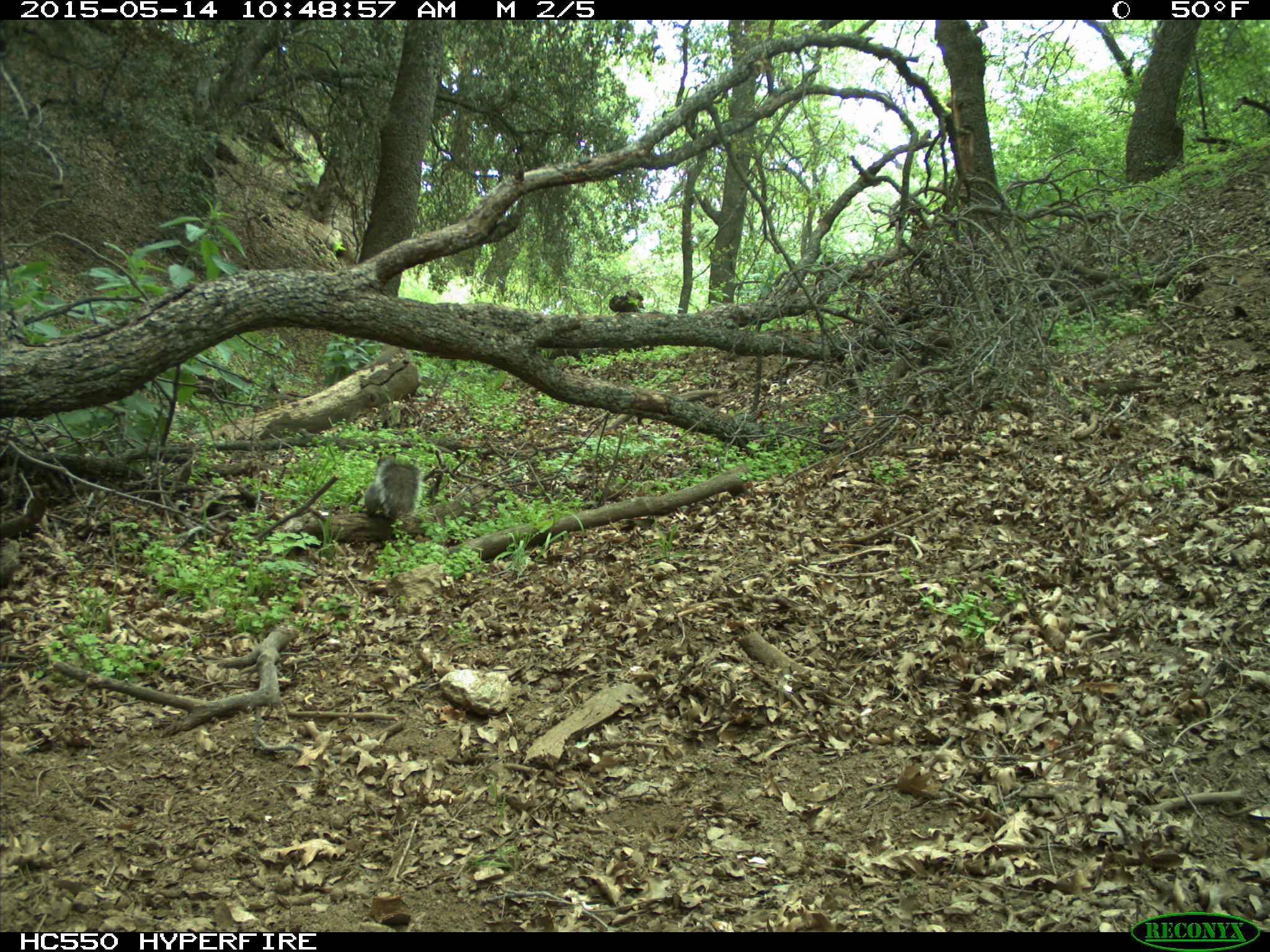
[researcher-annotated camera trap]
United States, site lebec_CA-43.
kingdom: Animalia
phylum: Chordata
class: Mammalia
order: Rodentia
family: Sciuridae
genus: Sciurus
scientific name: Sciurus carolinensis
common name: eastern gray squirrel